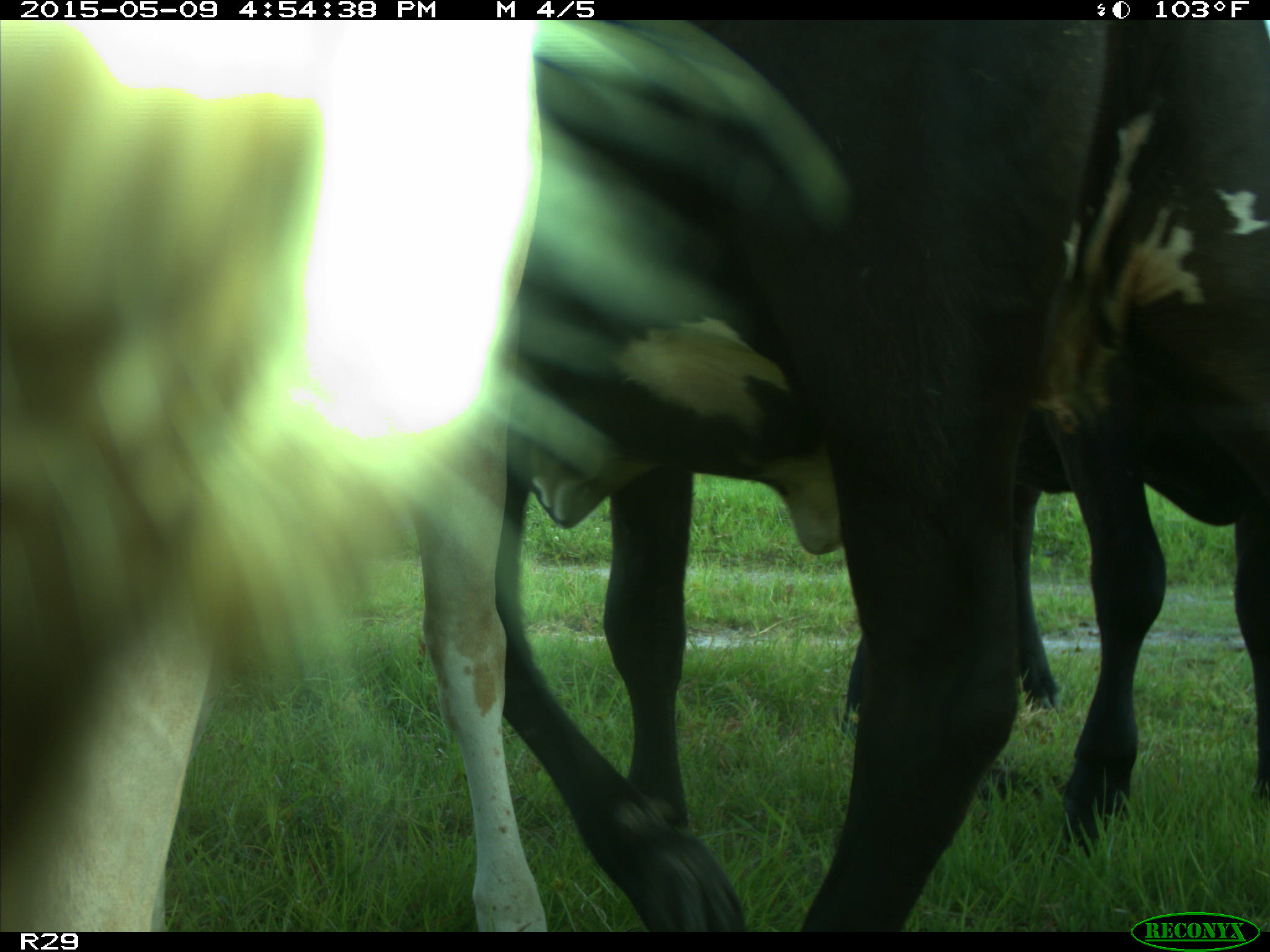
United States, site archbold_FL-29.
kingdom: Animalia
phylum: Chordata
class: Mammalia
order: Artiodactyla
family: Bovidae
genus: Bos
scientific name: Bos taurus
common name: domestic cow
Bos taurus (domestic cow).